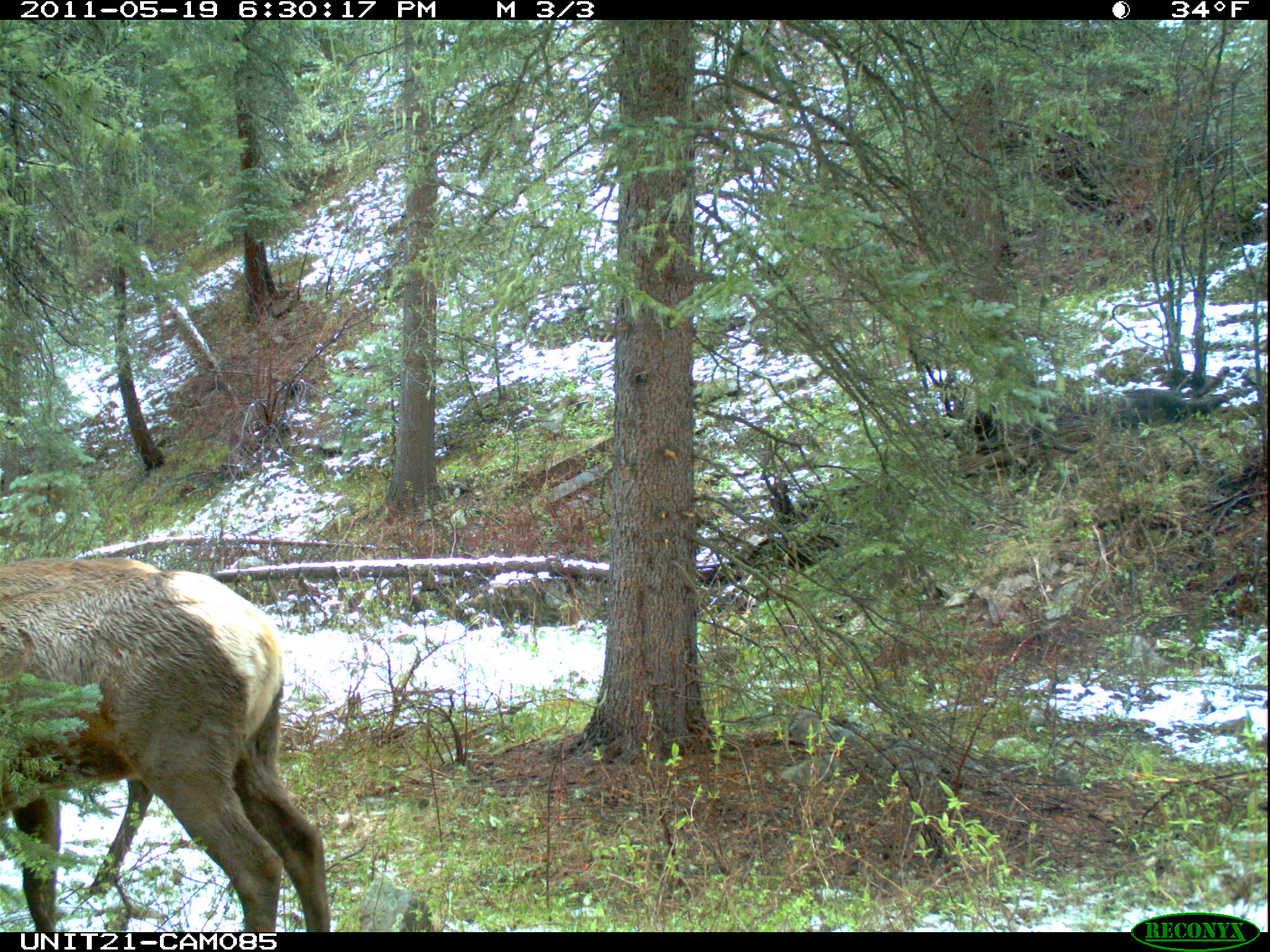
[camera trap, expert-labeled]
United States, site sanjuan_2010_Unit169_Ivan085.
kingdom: Animalia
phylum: Chordata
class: Mammalia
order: Artiodactyla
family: Cervidae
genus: Cervus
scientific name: Cervus elaphus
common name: red deer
Cervus elaphus (red deer).